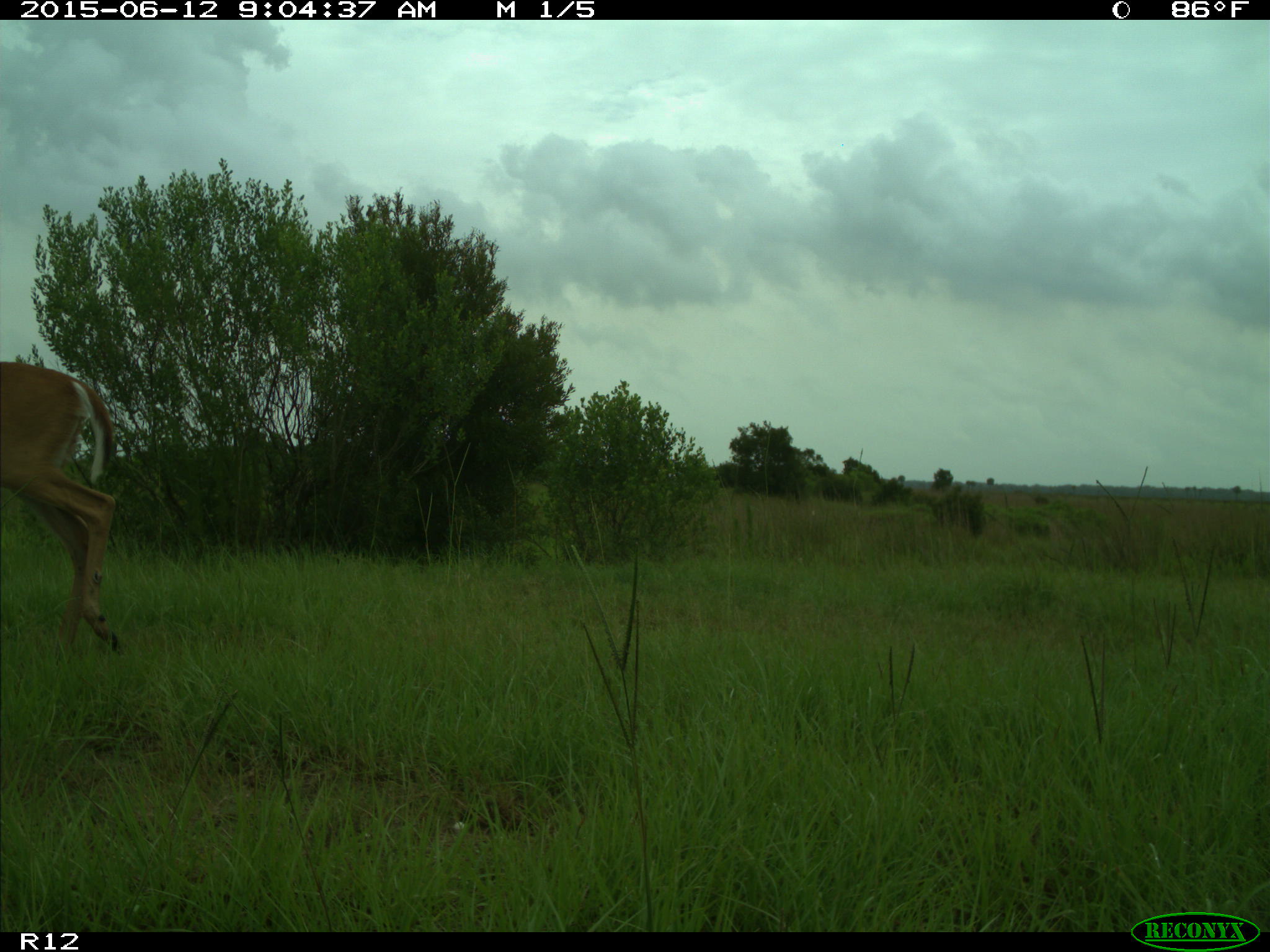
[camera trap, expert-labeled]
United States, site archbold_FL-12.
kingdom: Animalia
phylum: Chordata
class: Mammalia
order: Artiodactyla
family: Cervidae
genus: Odocoileus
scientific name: Odocoileus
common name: deer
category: unidentified deer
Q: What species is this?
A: Unidentified deer (deer) (Odocoileus).